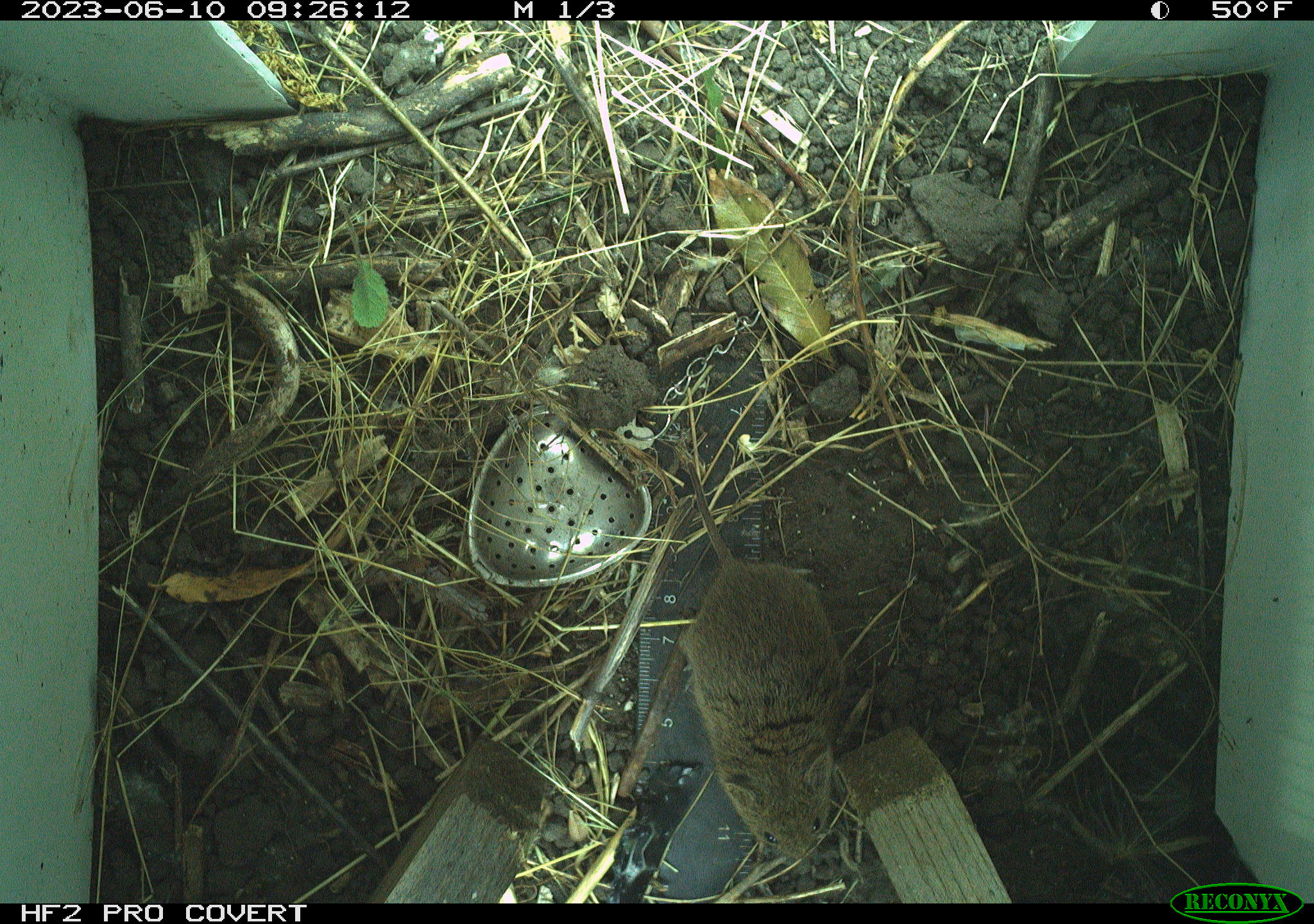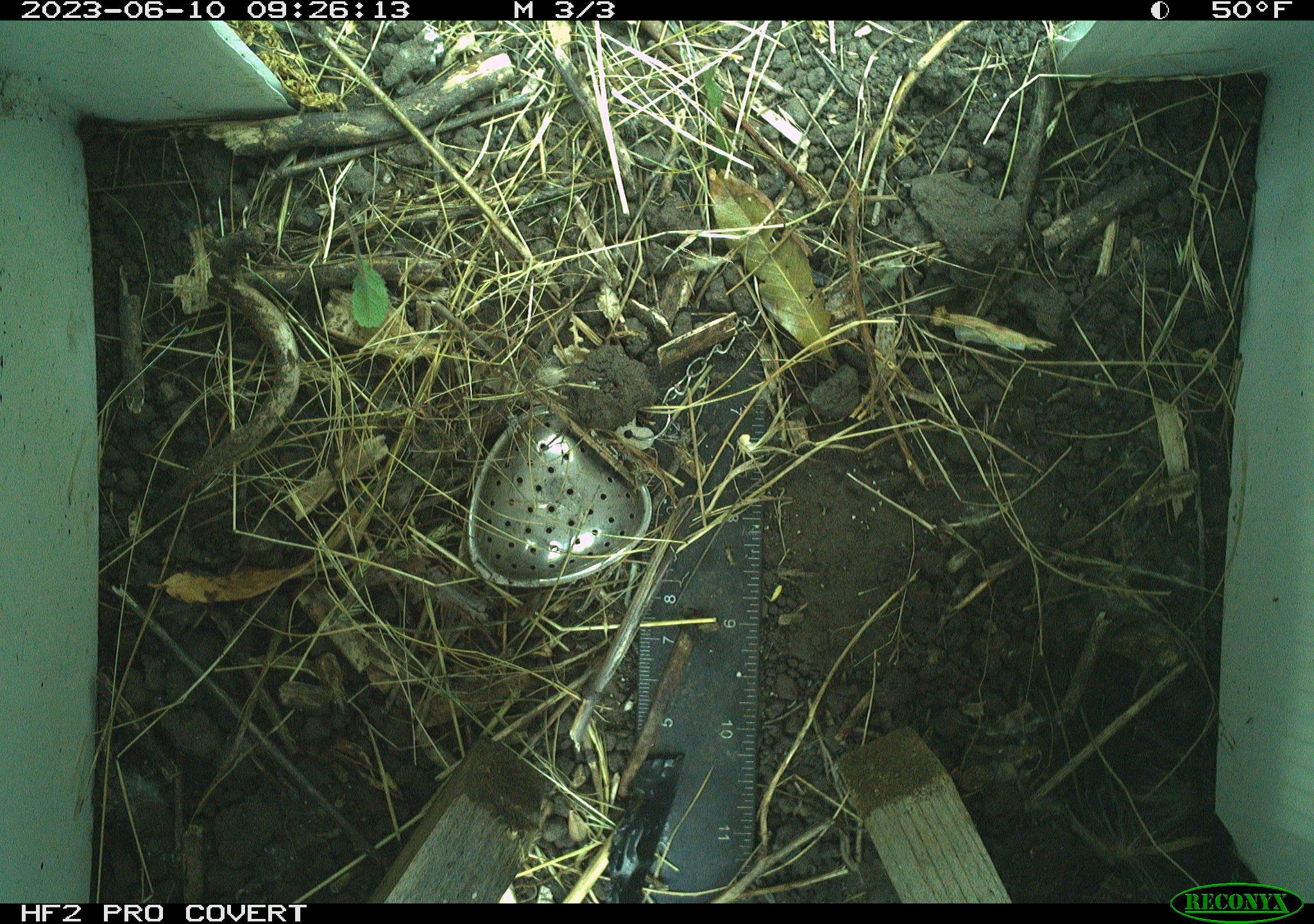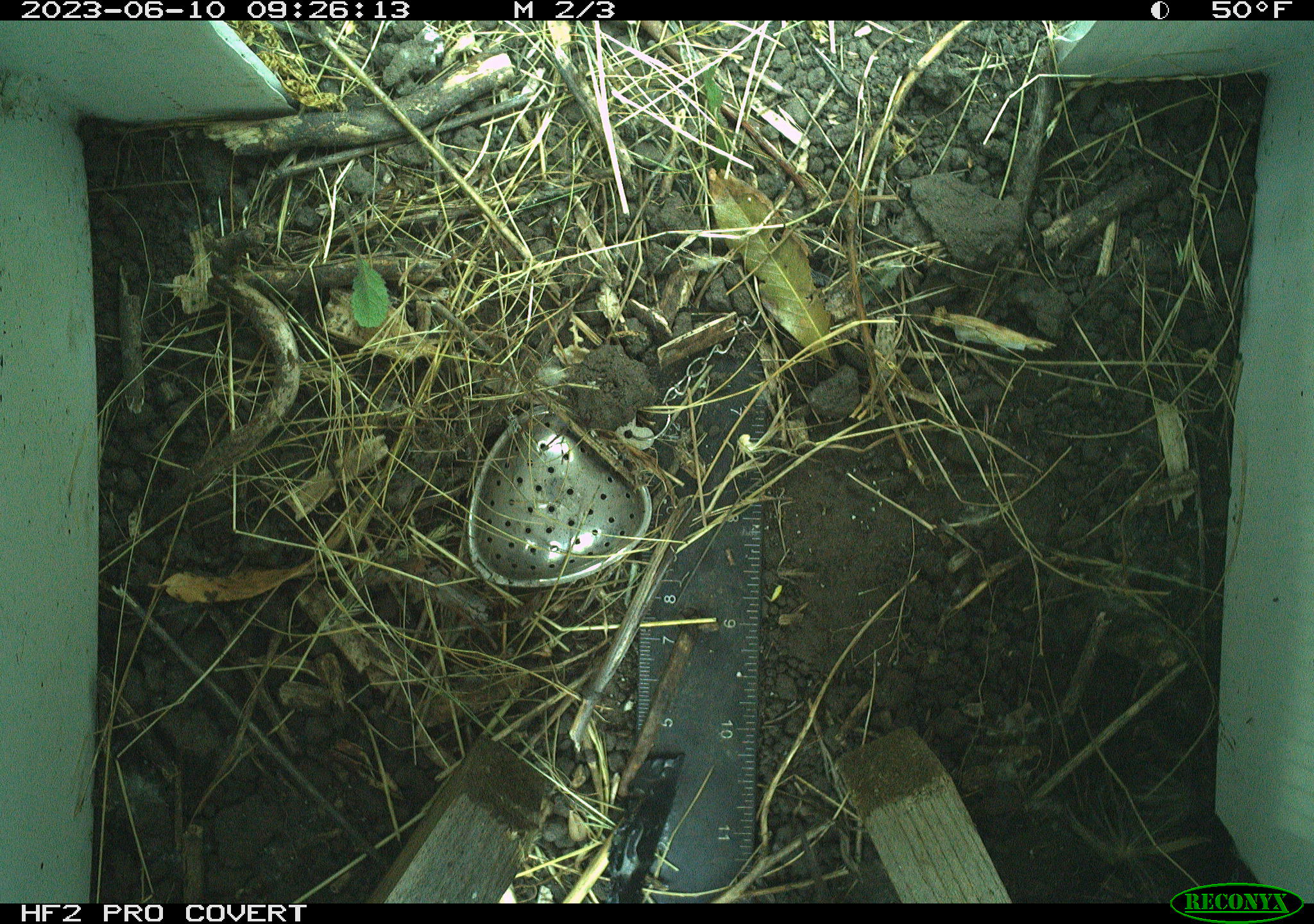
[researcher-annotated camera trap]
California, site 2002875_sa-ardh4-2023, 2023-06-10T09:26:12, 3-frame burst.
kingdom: Animalia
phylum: Chordata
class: Mammalia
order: Rodentia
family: Cricetidae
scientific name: Arvicolinae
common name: voles, lemmings, and muskrats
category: arvicolinae subfamily